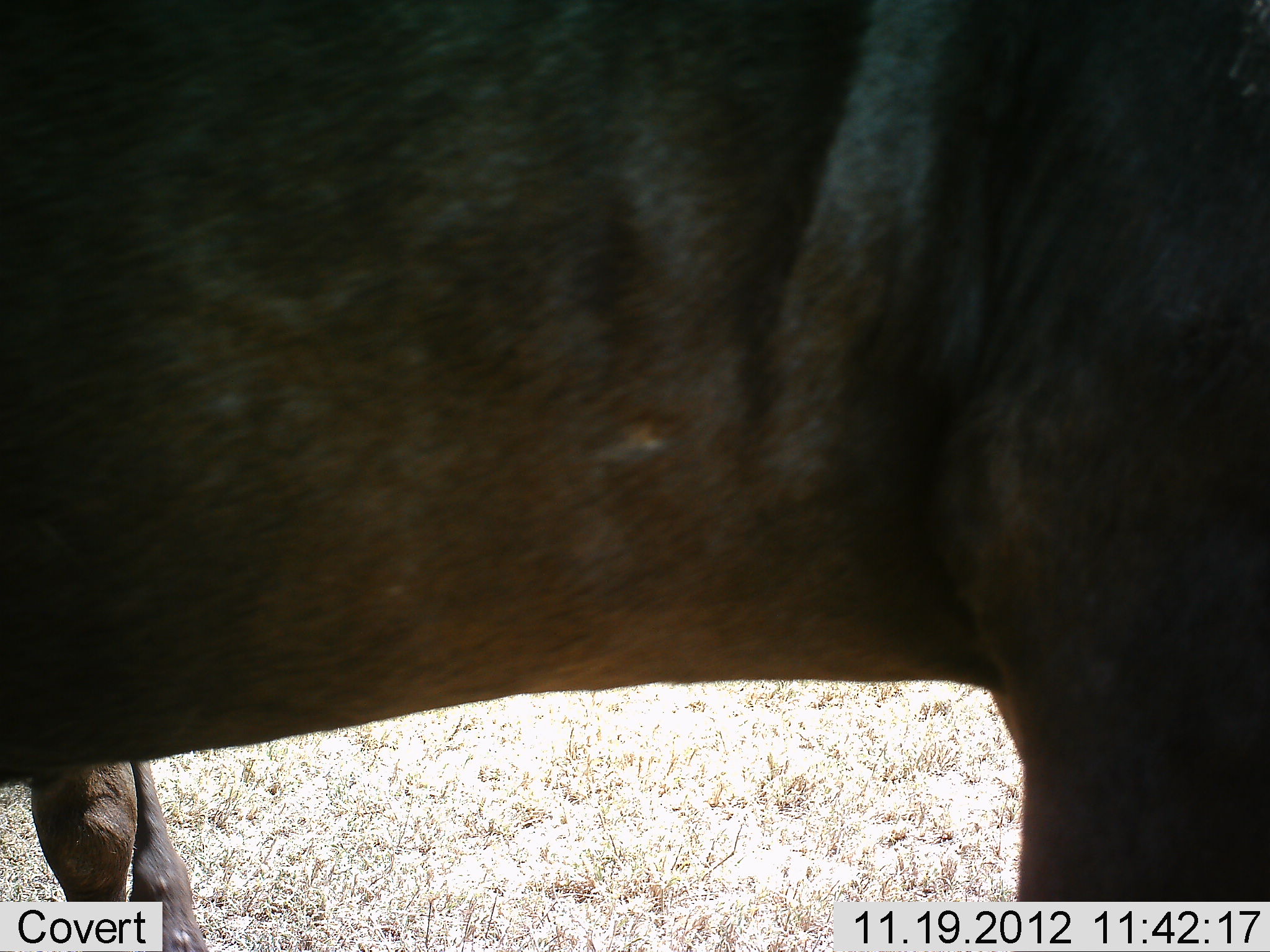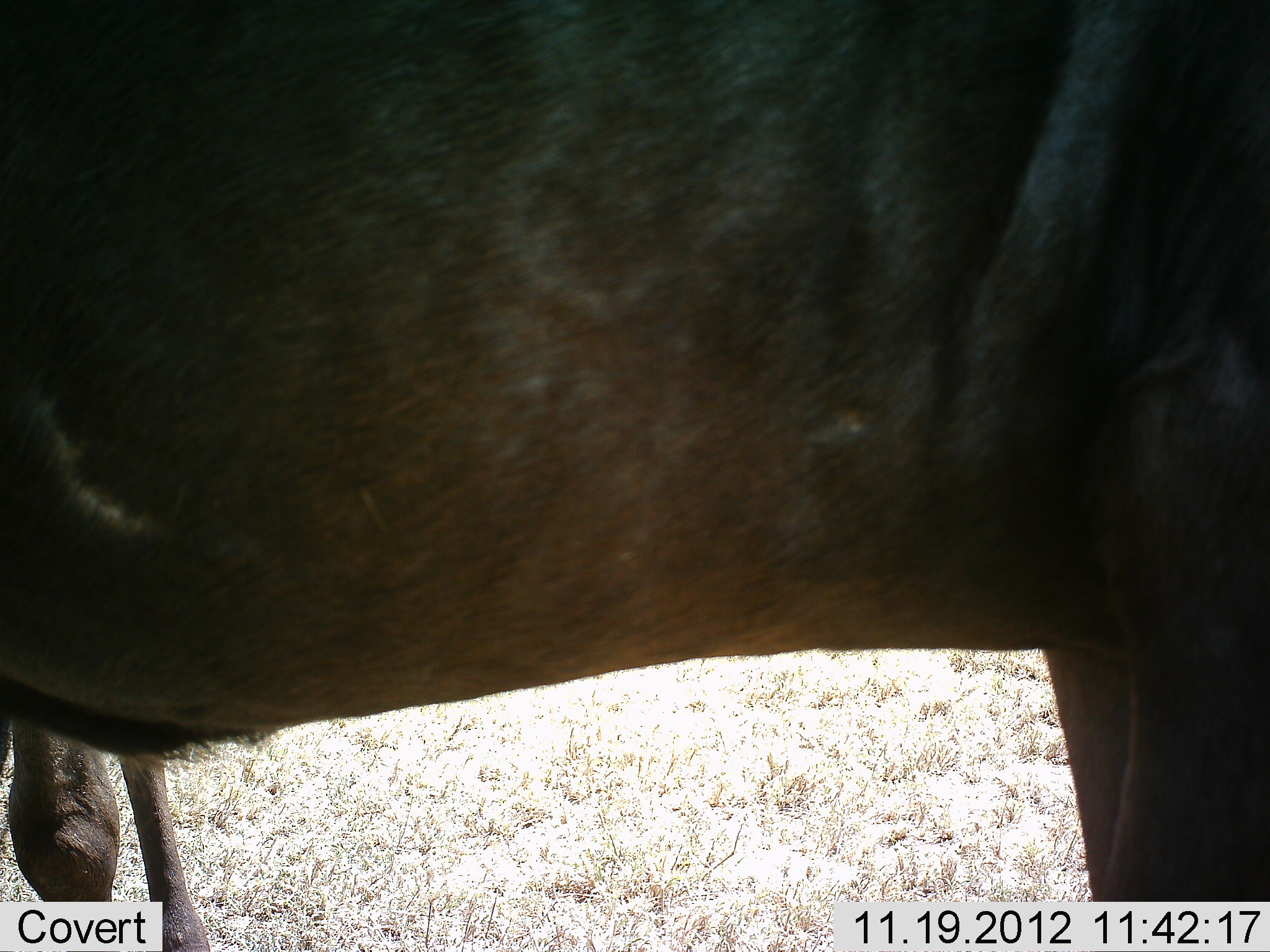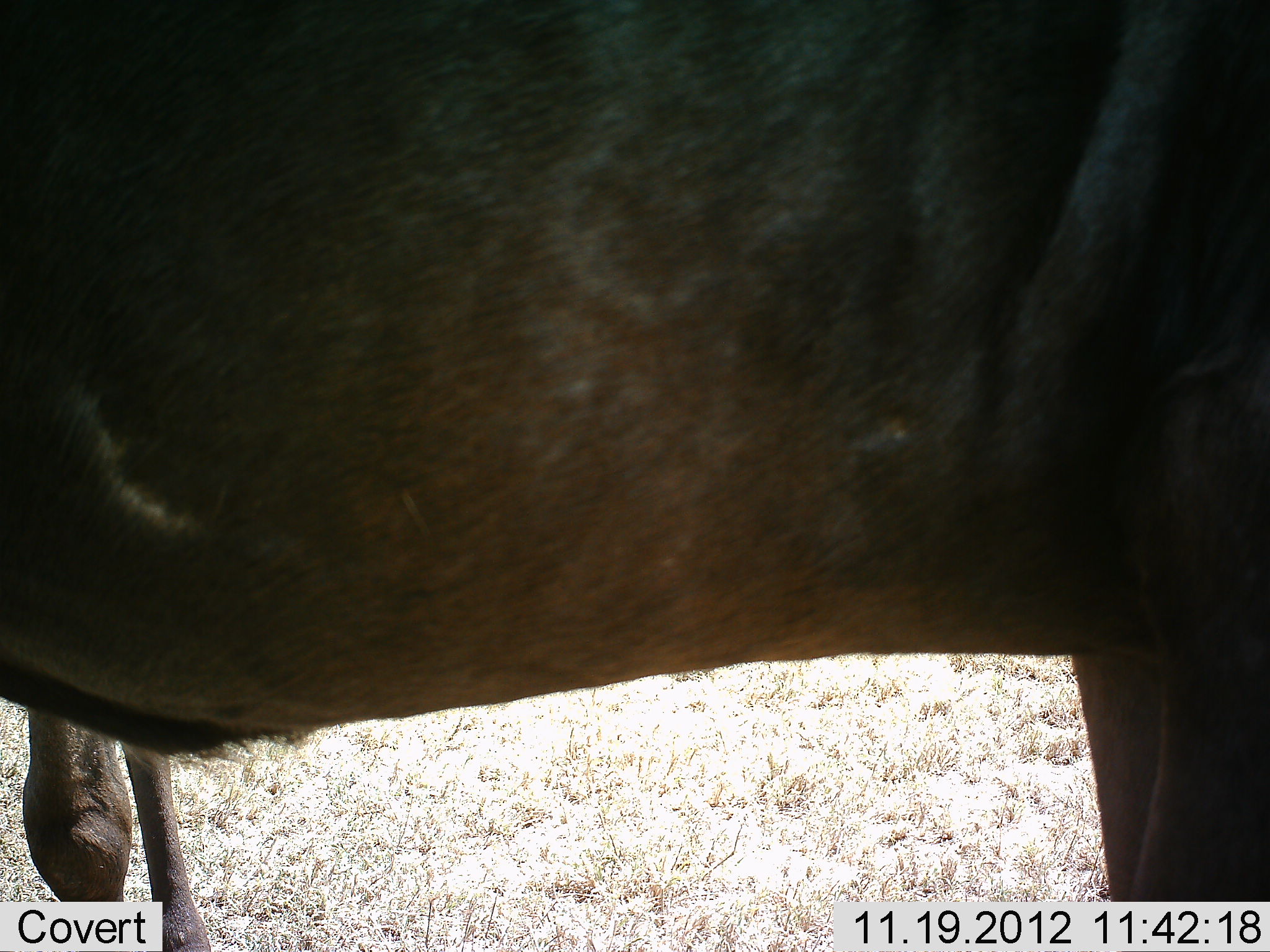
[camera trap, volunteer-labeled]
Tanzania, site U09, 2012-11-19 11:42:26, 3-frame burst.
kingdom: Animalia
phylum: Chordata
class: Mammalia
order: Artiodactyla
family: Bovidae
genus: Connochaetes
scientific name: Connochaetes taurinus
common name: blue wildebeest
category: wildebeest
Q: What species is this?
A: Wildebeest (blue wildebeest) (Connochaetes taurinus).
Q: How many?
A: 2.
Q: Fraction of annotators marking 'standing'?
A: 100%.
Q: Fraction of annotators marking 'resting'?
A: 0%.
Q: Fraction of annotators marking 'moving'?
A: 10%.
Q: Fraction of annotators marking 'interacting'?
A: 0%.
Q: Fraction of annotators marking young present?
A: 0%.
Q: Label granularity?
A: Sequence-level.